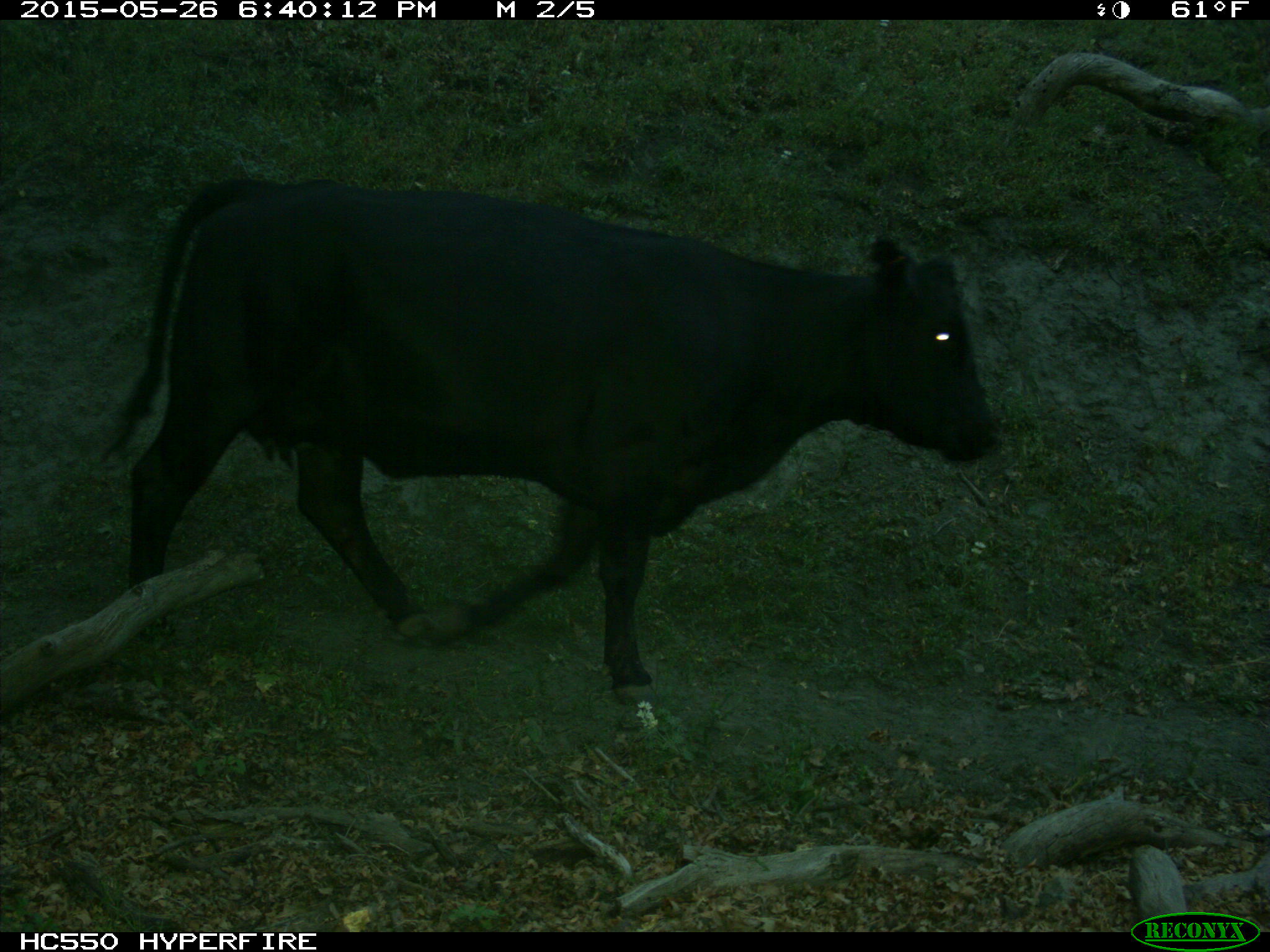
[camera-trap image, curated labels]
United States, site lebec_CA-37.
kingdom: Animalia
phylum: Chordata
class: Mammalia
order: Artiodactyla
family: Bovidae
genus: Bos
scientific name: Bos taurus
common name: domestic cow